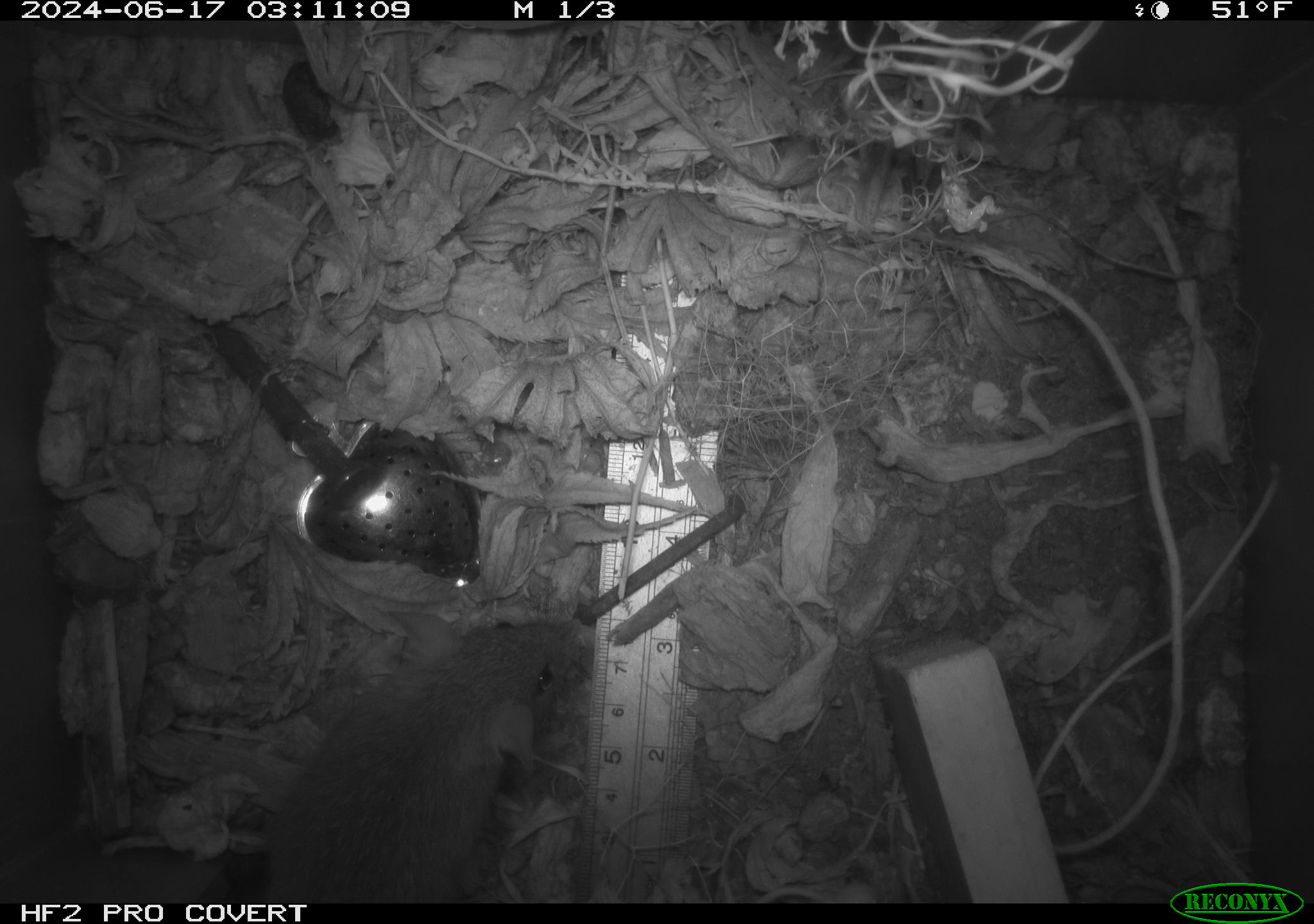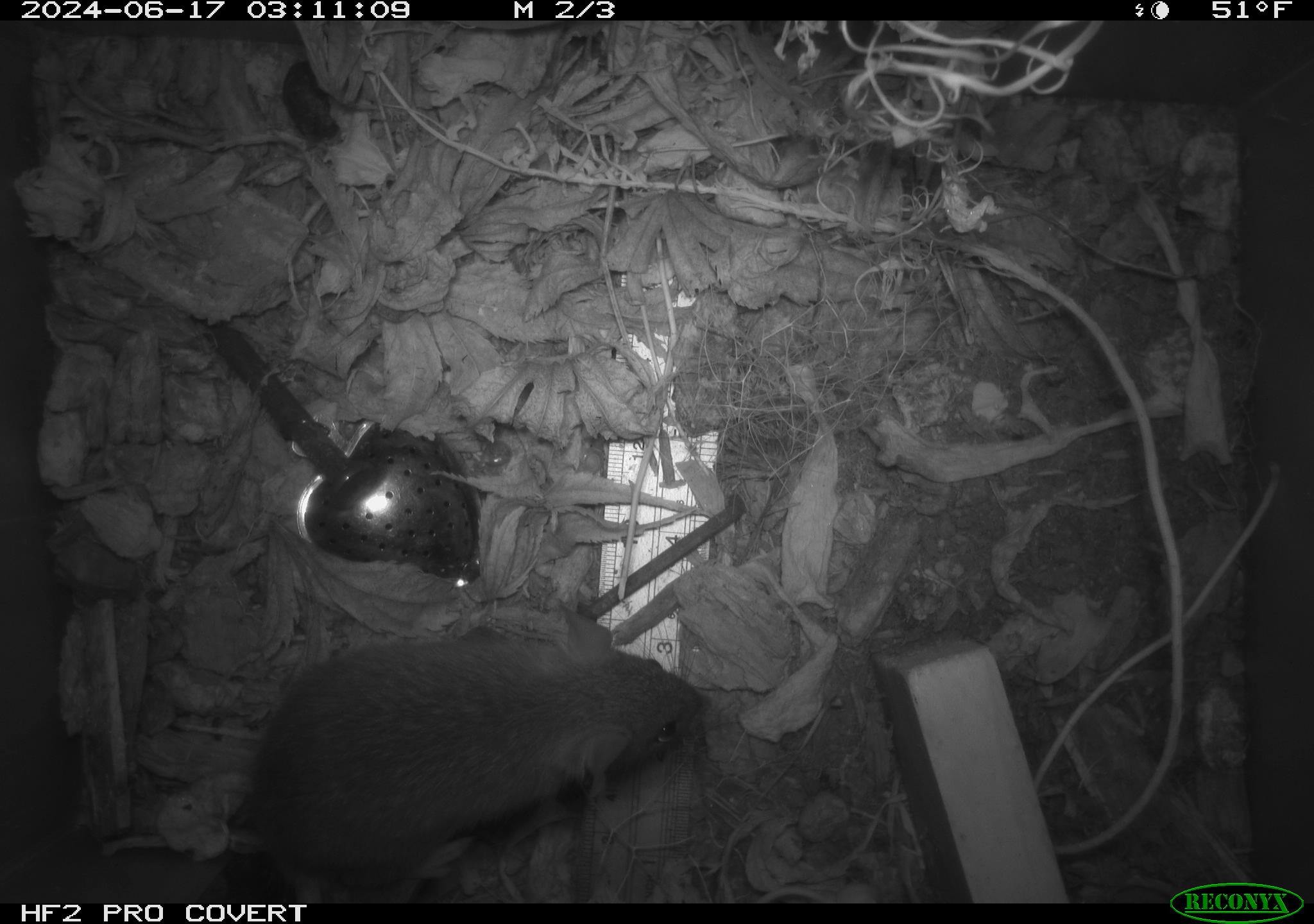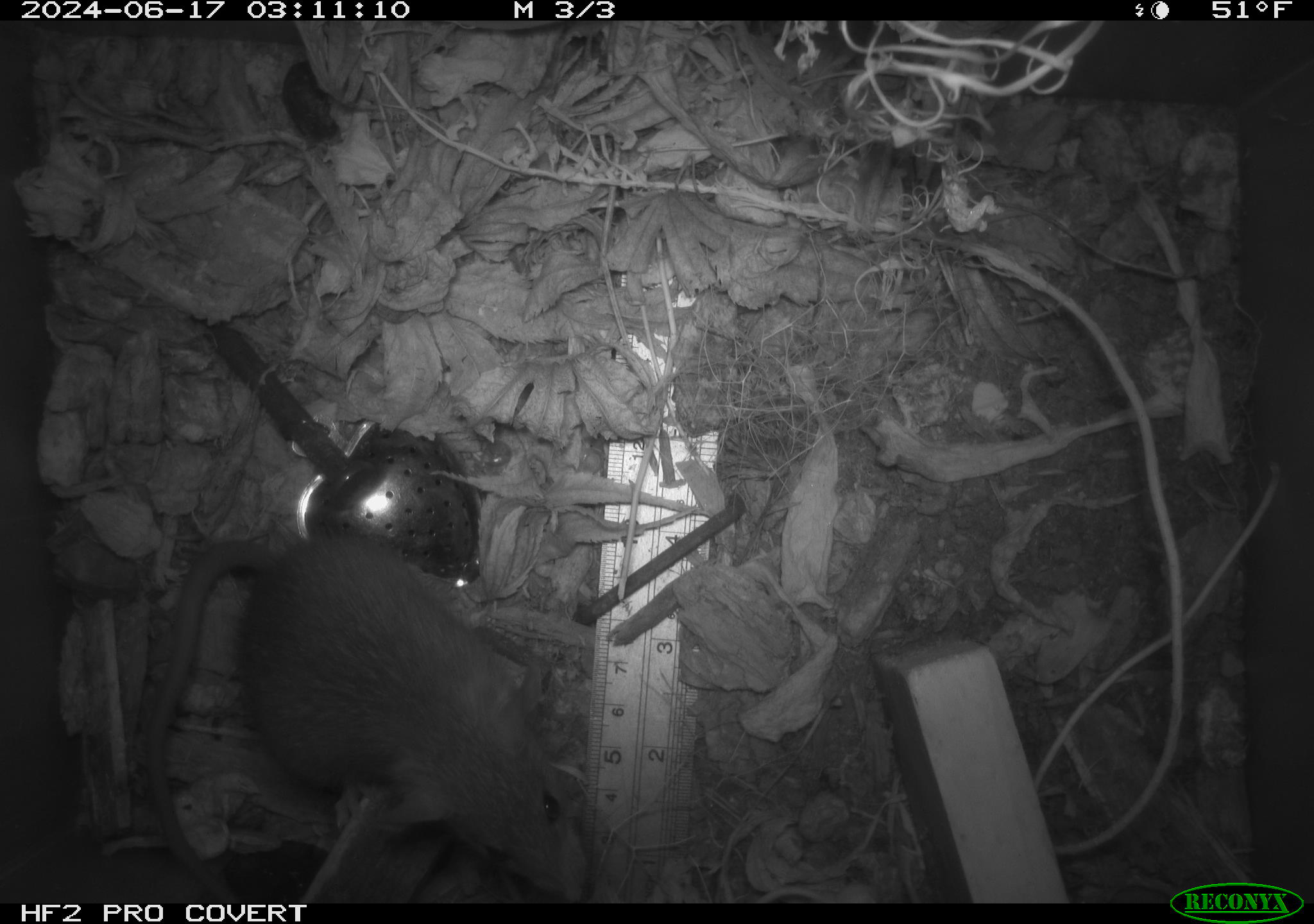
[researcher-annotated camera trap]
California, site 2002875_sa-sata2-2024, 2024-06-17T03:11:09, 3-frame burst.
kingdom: Animalia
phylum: Chordata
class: Mammalia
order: Rodentia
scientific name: Rodentia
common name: rodent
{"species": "rodent (Rodentia)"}